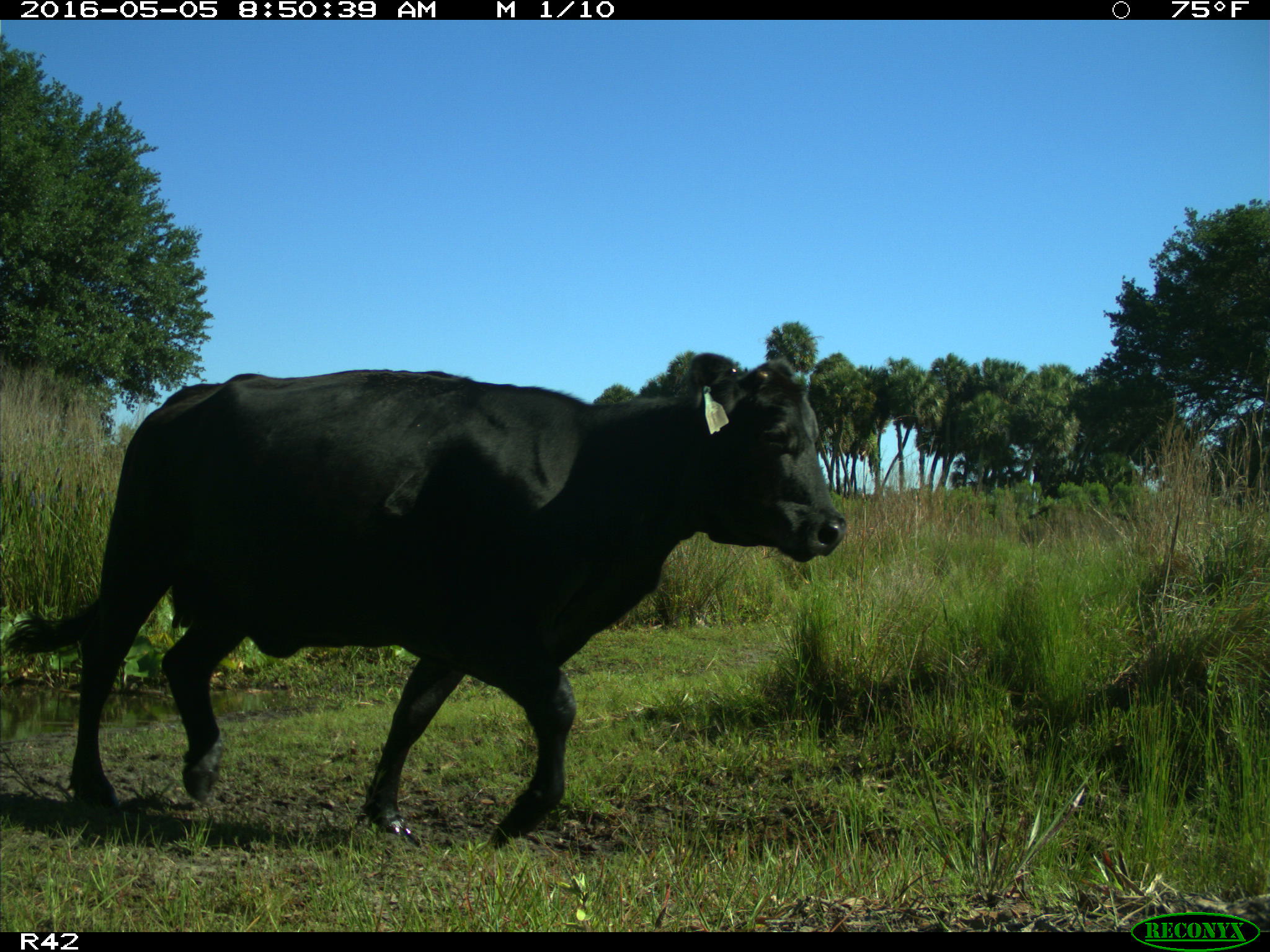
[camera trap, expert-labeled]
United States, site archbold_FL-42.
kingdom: Animalia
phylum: Chordata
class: Mammalia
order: Artiodactyla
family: Bovidae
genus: Bos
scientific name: Bos taurus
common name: domestic cow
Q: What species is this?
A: Bos taurus (domestic cow).